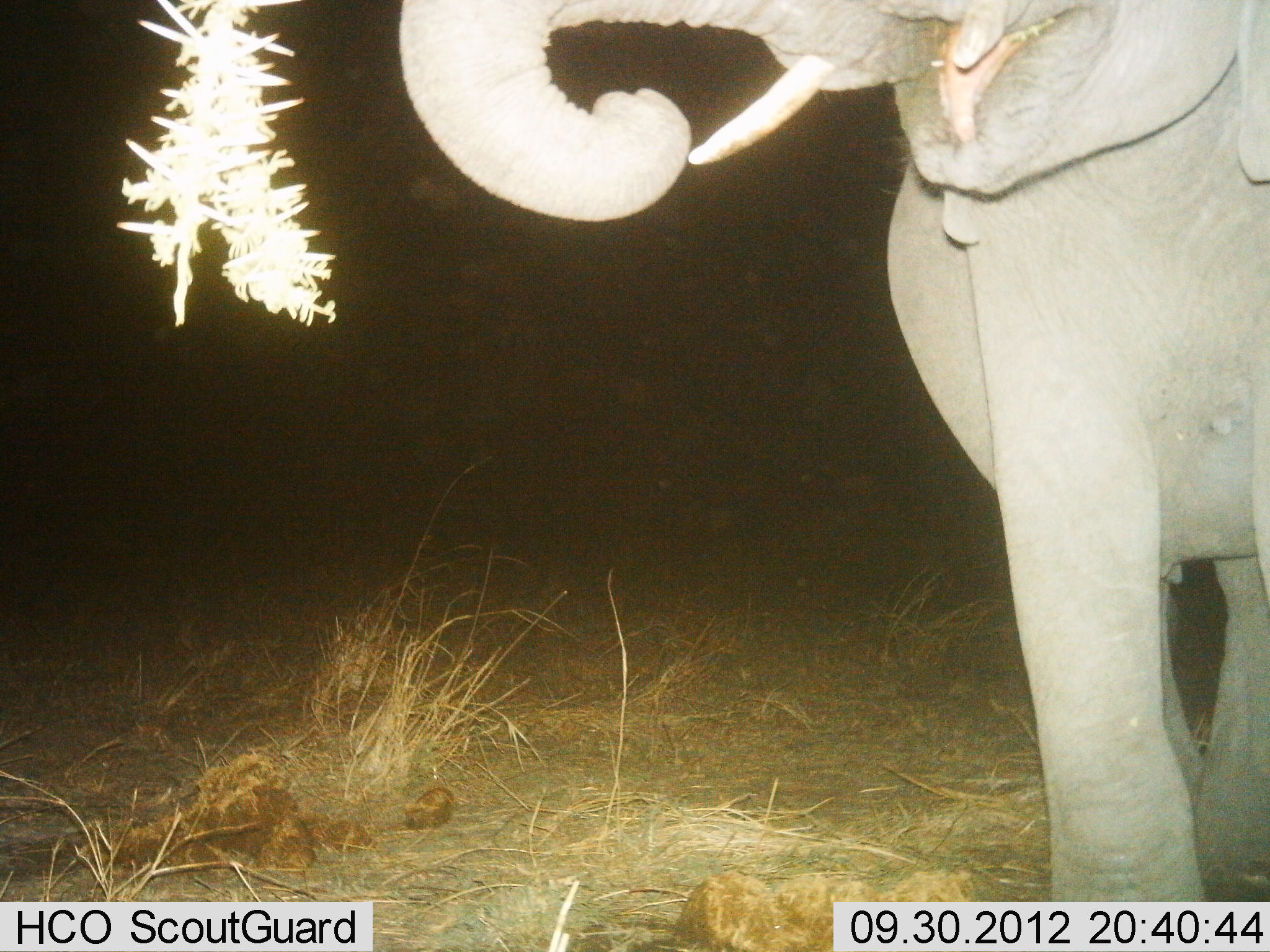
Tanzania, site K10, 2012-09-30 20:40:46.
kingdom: Animalia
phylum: Chordata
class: Mammalia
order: Proboscidea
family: Elephantidae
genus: Loxodonta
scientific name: Loxodonta africana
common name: african bush elephant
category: elephant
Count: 1.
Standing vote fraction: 70%.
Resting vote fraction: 0%.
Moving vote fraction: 0%.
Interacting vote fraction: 0%.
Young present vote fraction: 0%.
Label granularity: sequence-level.